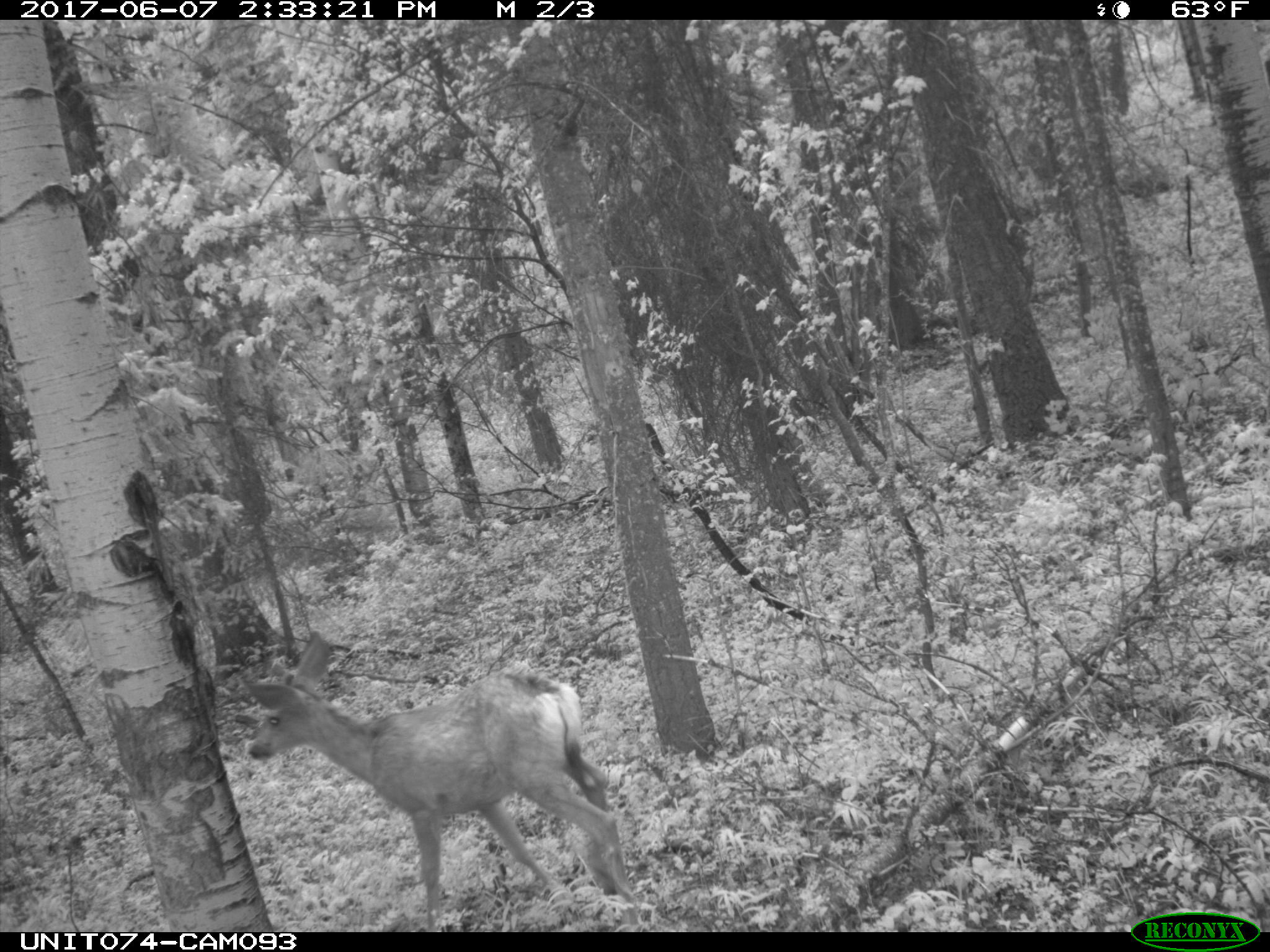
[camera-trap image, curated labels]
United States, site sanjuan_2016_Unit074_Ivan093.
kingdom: Animalia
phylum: Chordata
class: Mammalia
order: Artiodactyla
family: Cervidae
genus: Odocoileus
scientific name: Odocoileus hemionus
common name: mule deer